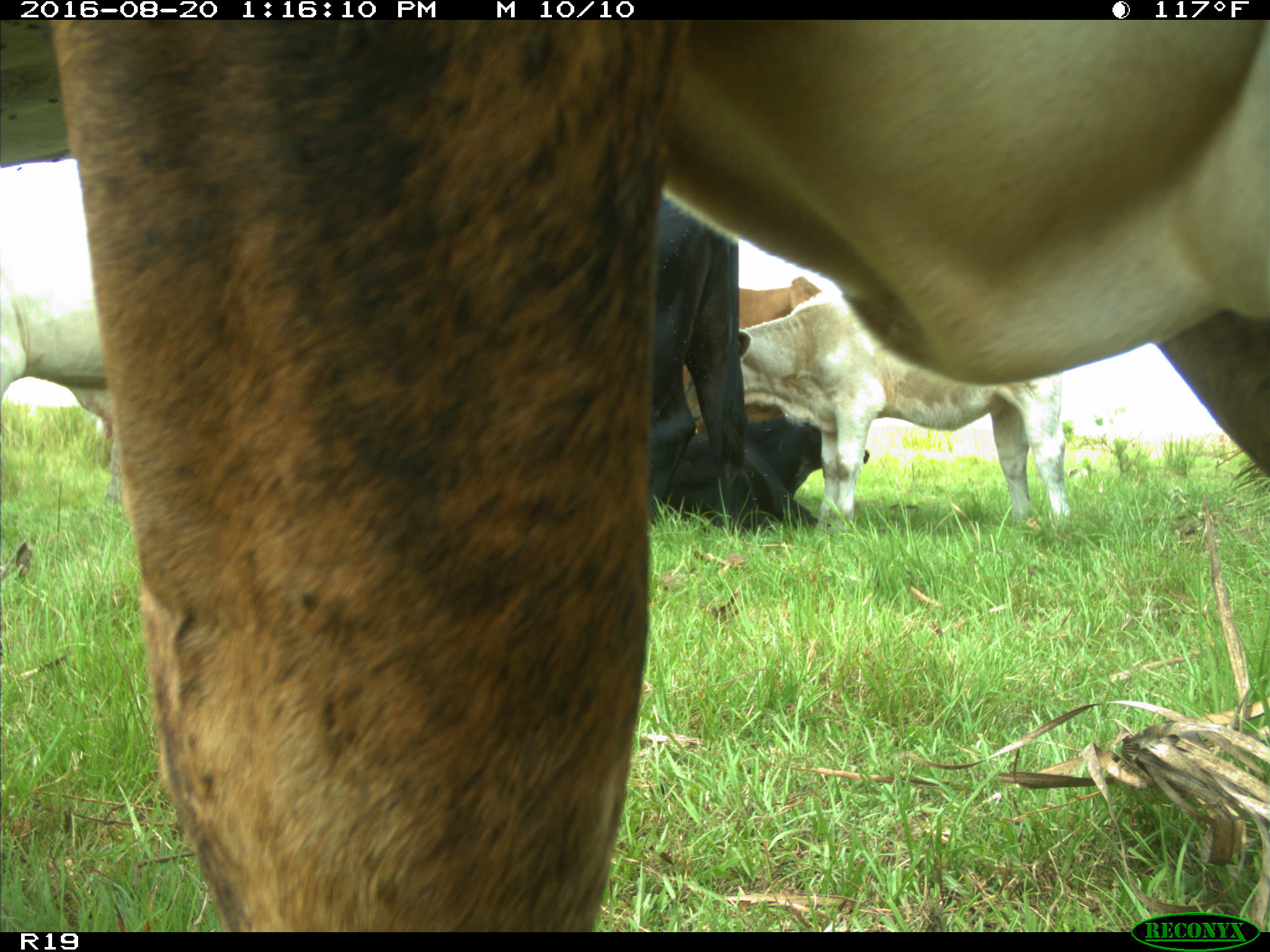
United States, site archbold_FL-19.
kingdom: Animalia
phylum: Chordata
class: Mammalia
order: Artiodactyla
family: Bovidae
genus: Bos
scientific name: Bos taurus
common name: domestic cow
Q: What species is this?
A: Bos taurus (domestic cow).